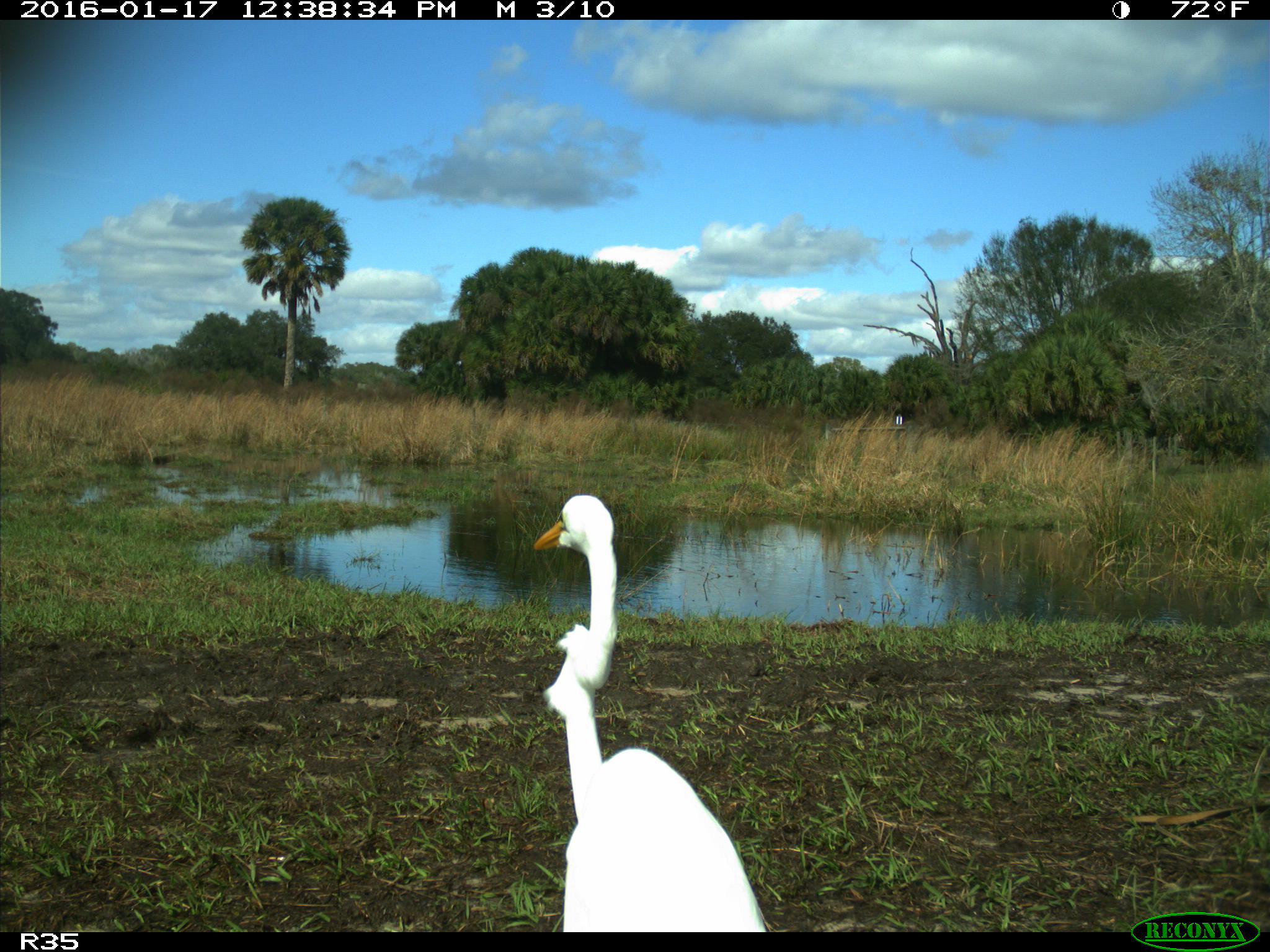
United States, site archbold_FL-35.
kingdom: Animalia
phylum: Chordata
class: Aves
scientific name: Aves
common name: birds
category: unidentified bird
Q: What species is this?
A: Unidentified bird (birds) (Aves).